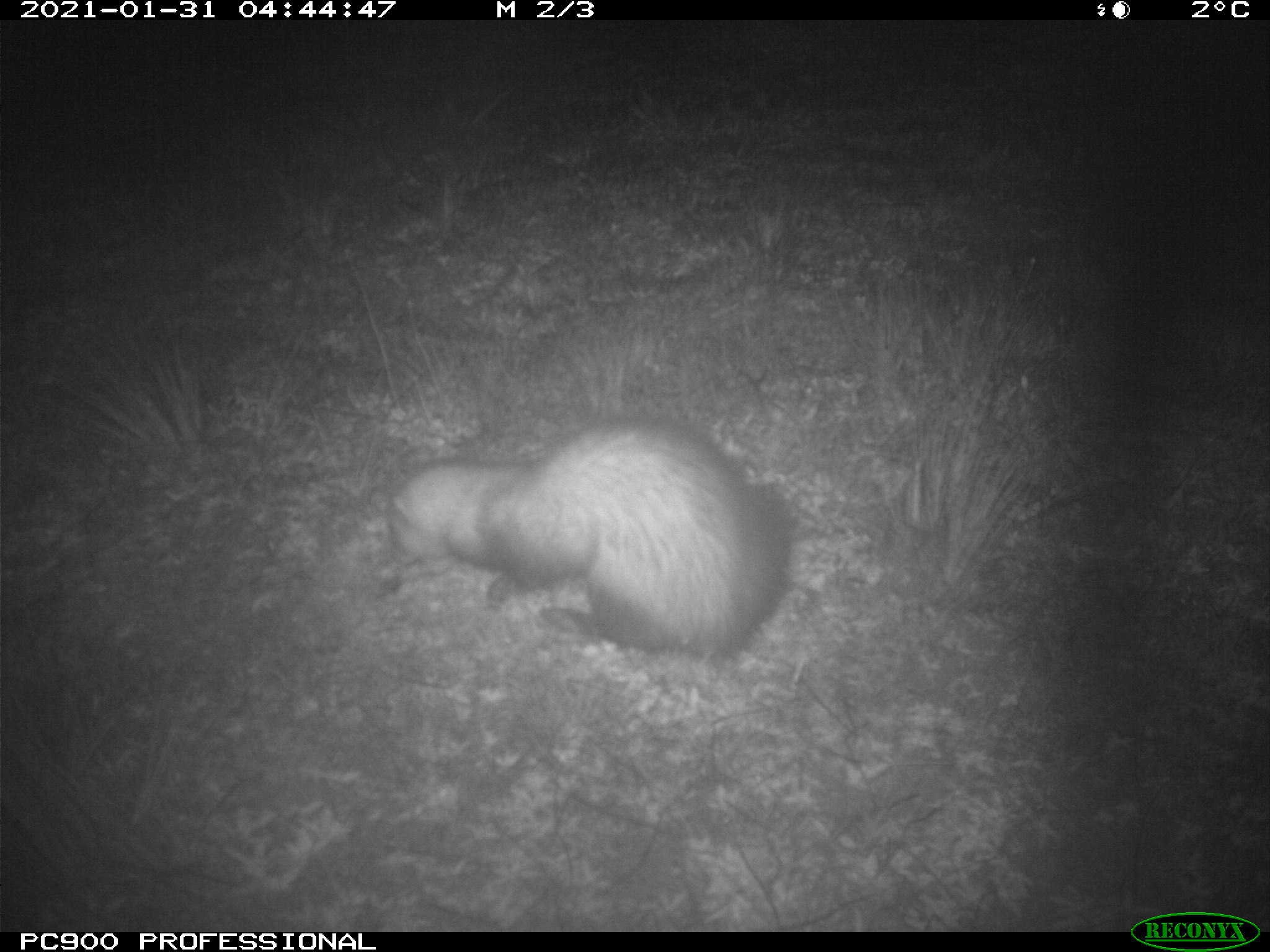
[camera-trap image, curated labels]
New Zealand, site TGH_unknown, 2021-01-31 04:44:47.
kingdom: Animalia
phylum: Chordata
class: Mammalia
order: Carnivora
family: Mustelidae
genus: Mustela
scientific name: Mustela furo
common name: ferret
Ferret (Mustela furo).